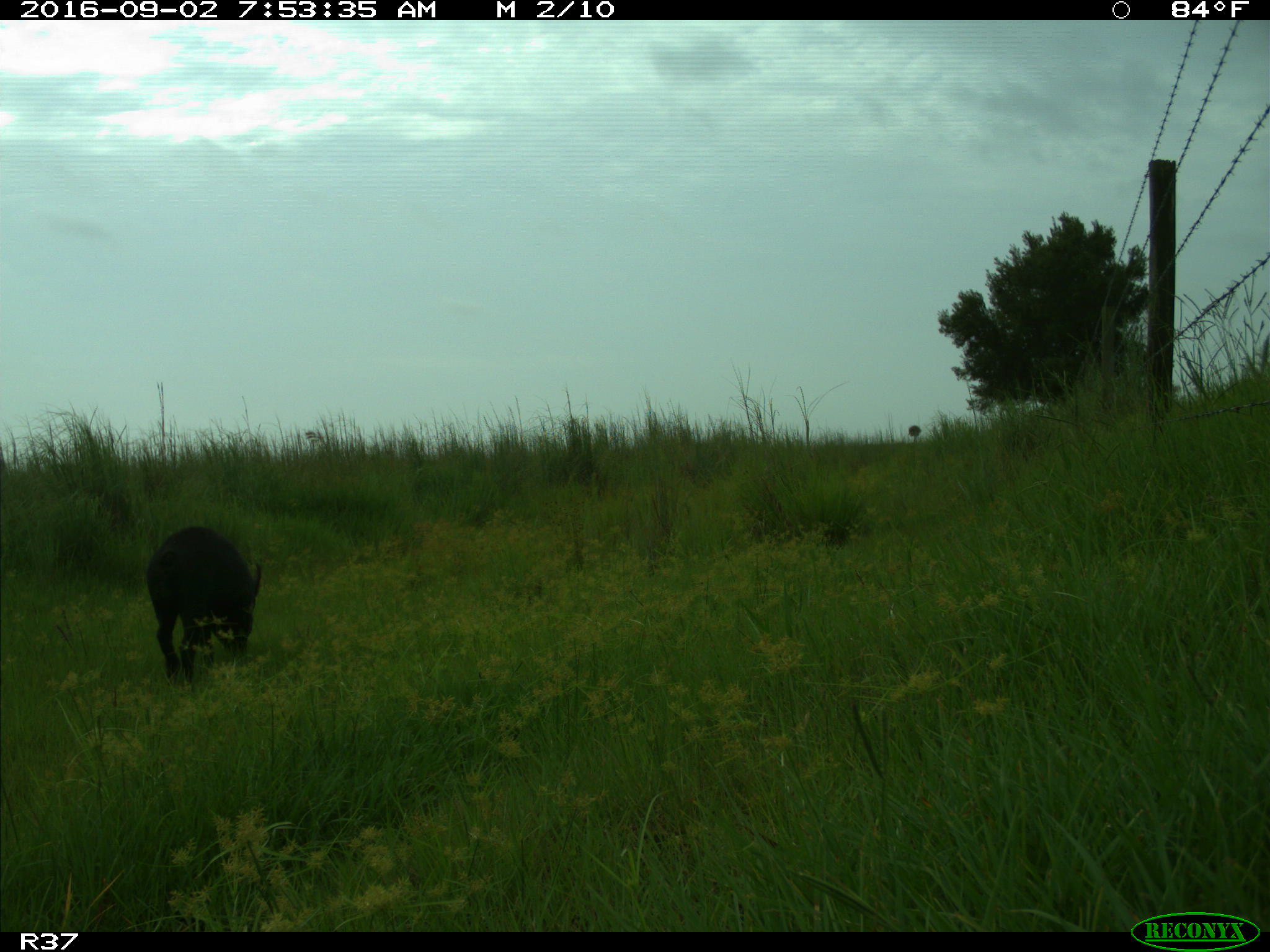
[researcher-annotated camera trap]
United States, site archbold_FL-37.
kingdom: Animalia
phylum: Chordata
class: Mammalia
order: Artiodactyla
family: Suidae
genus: Sus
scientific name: Sus scrofa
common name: wild boar